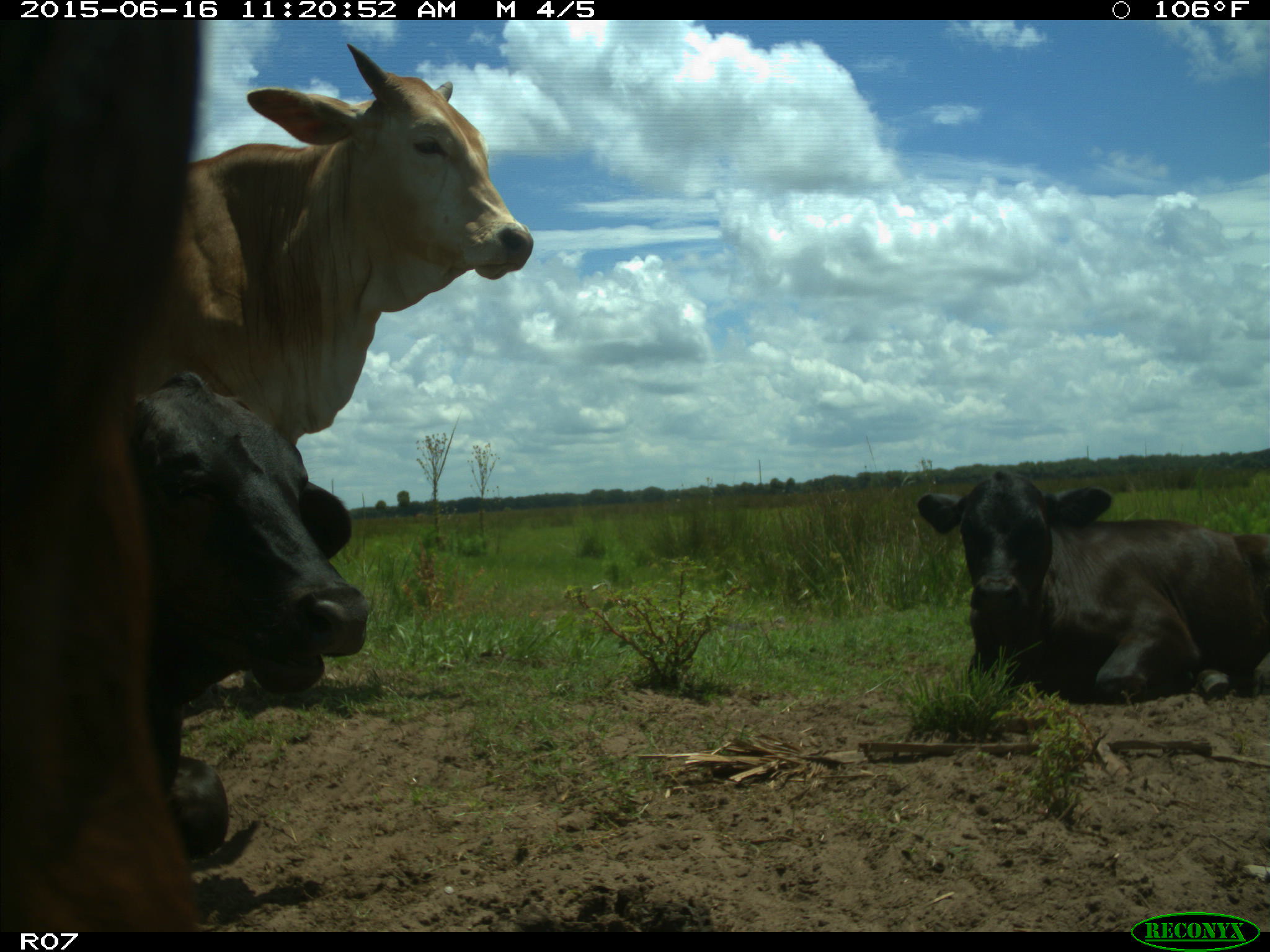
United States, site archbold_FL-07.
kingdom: Animalia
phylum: Chordata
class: Mammalia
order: Artiodactyla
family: Bovidae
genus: Bos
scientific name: Bos taurus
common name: domestic cow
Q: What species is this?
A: Bos taurus (domestic cow).